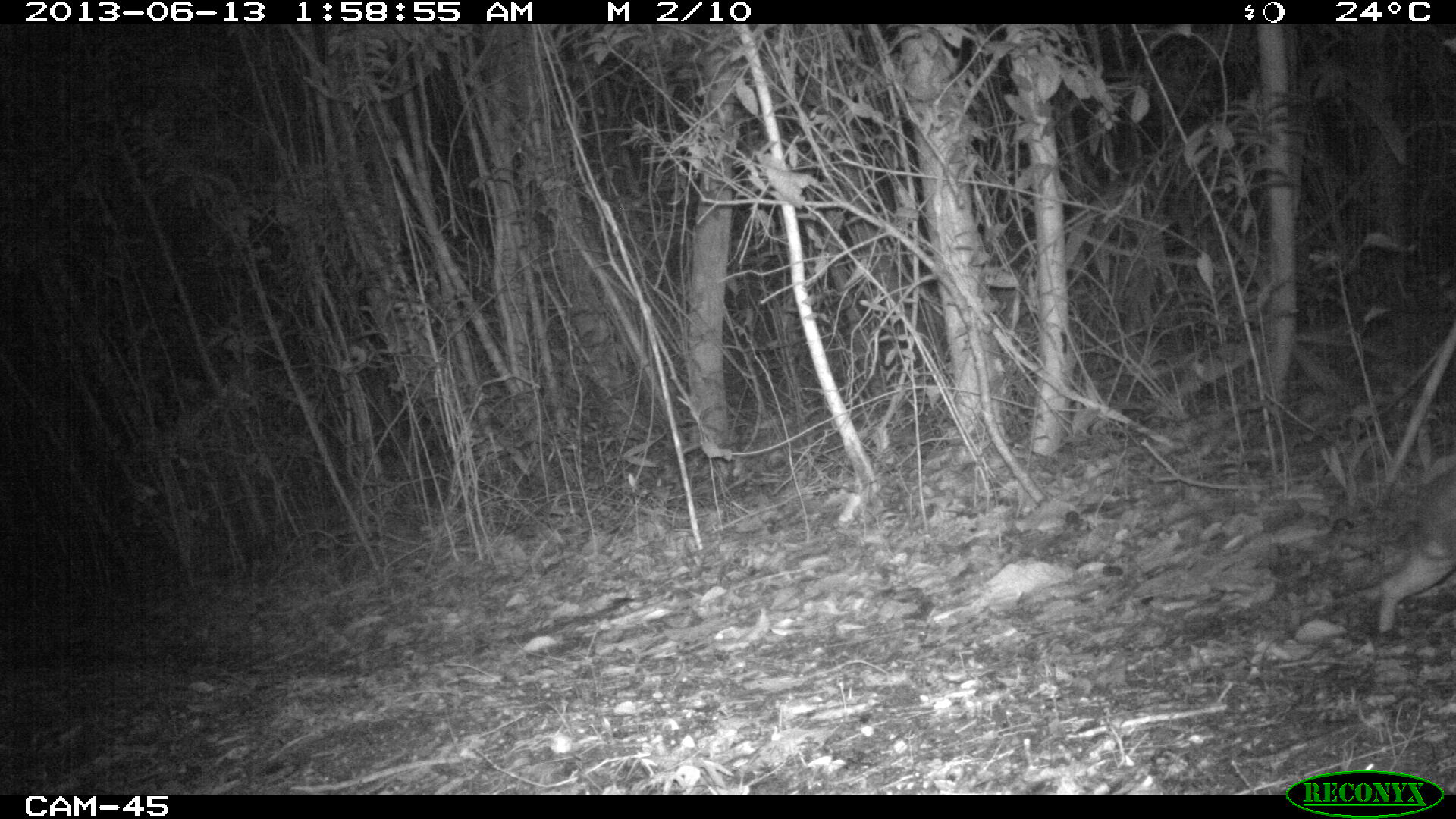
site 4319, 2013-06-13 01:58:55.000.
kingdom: Animalia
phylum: Chordata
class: Mammalia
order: Rodentia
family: Cuniculidae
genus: Cuniculus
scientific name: Cuniculus paca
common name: lowland paca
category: agouti paca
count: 1